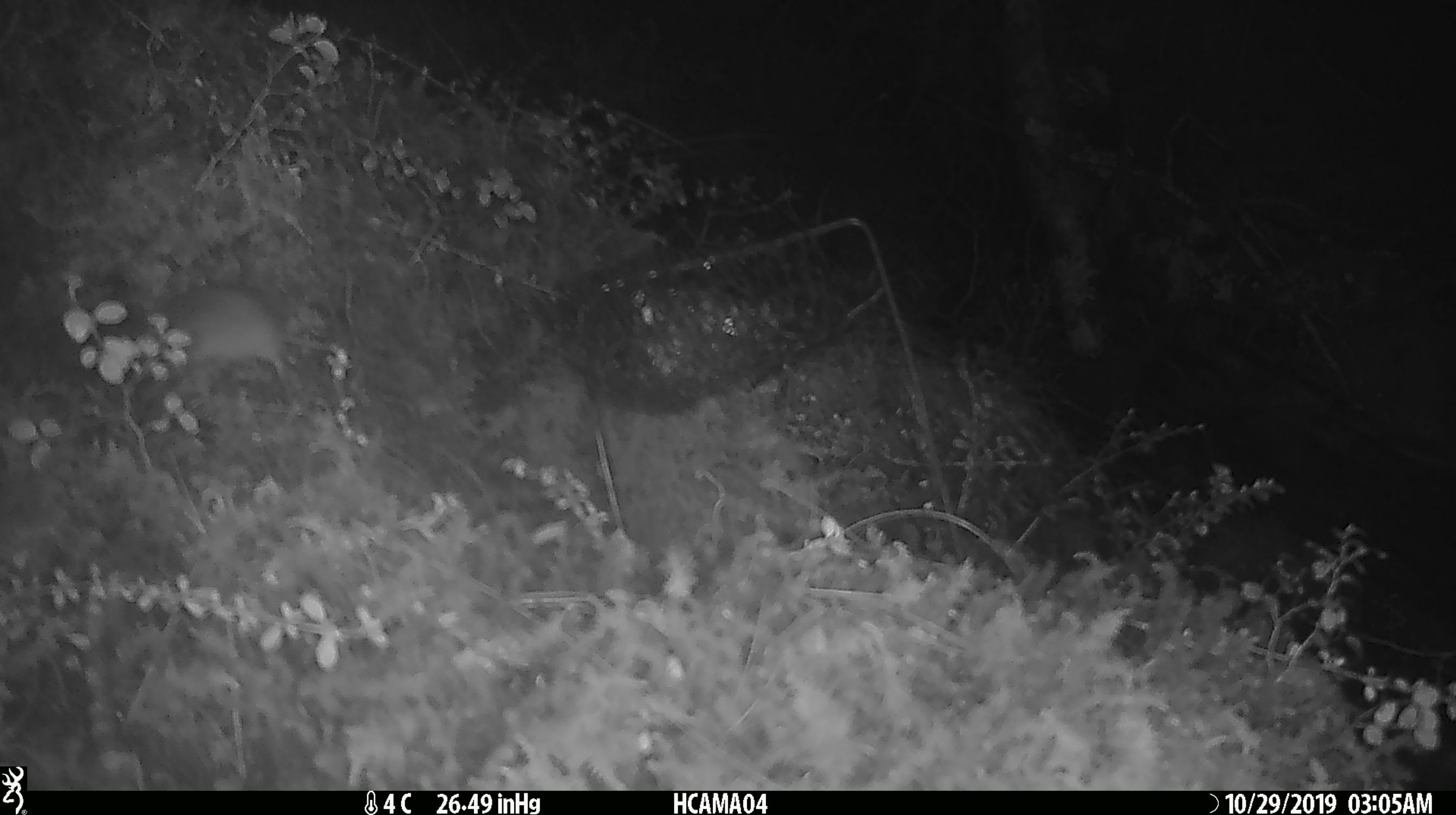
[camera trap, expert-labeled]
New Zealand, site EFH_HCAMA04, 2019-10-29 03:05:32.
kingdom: Animalia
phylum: Chordata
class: Mammalia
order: Rodentia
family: Muridae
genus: Mus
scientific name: Mus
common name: mouse